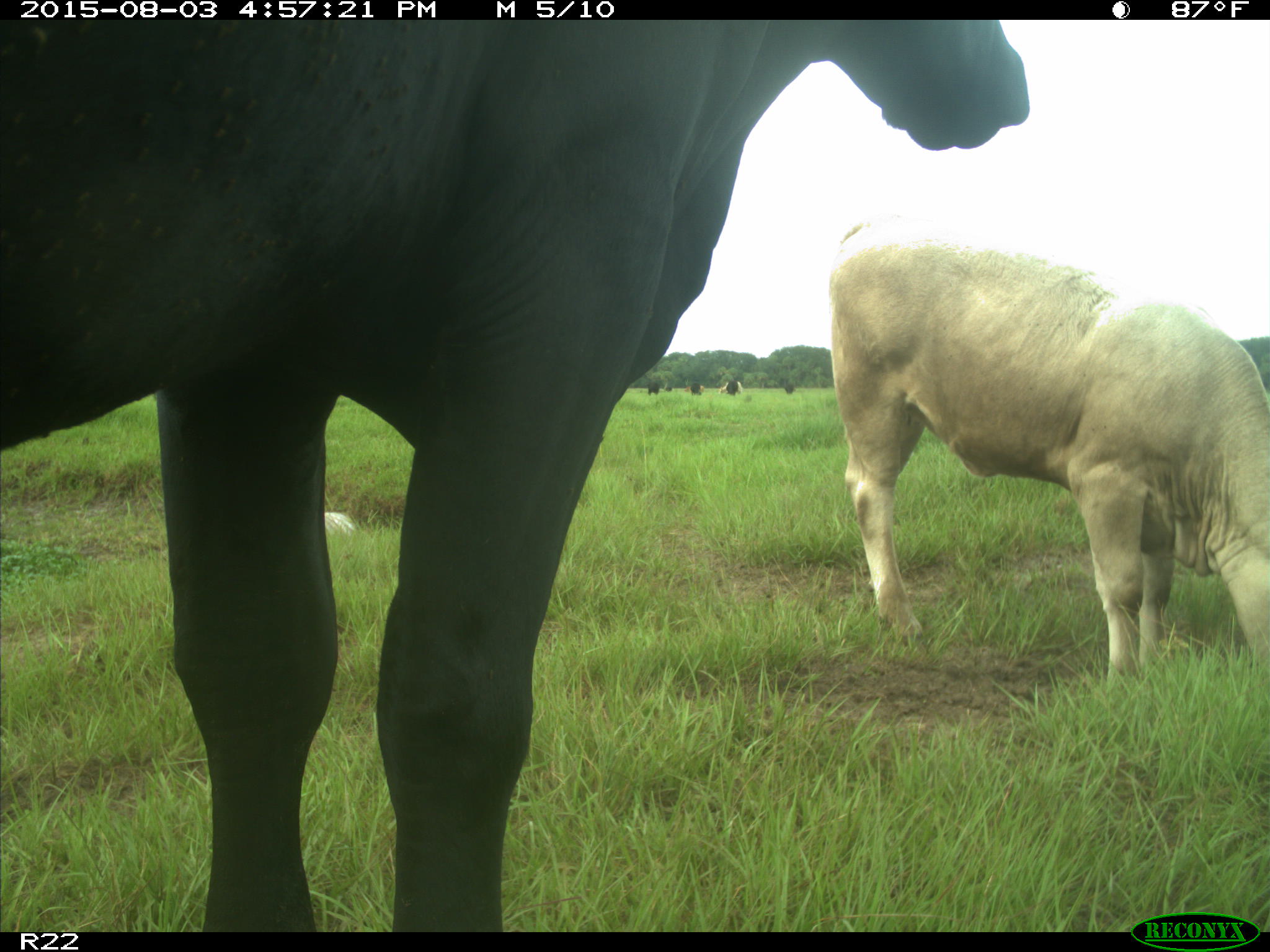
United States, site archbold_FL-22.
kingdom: Animalia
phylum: Chordata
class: Mammalia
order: Artiodactyla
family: Bovidae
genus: Bos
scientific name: Bos taurus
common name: domestic cow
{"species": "Bos taurus (domestic cow)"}